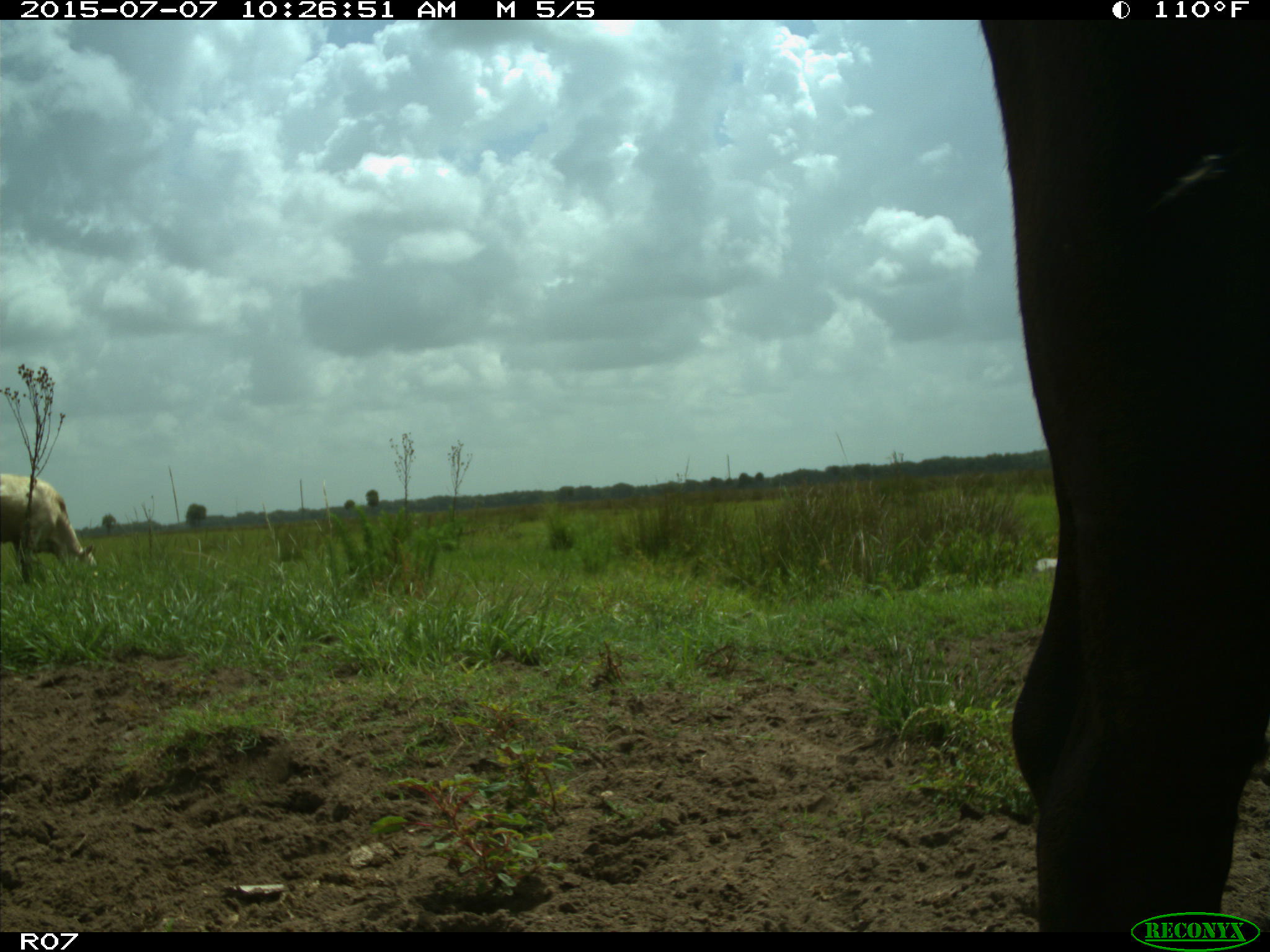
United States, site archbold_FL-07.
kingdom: Animalia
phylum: Chordata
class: Mammalia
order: Artiodactyla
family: Bovidae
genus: Bos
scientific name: Bos taurus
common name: domestic cow